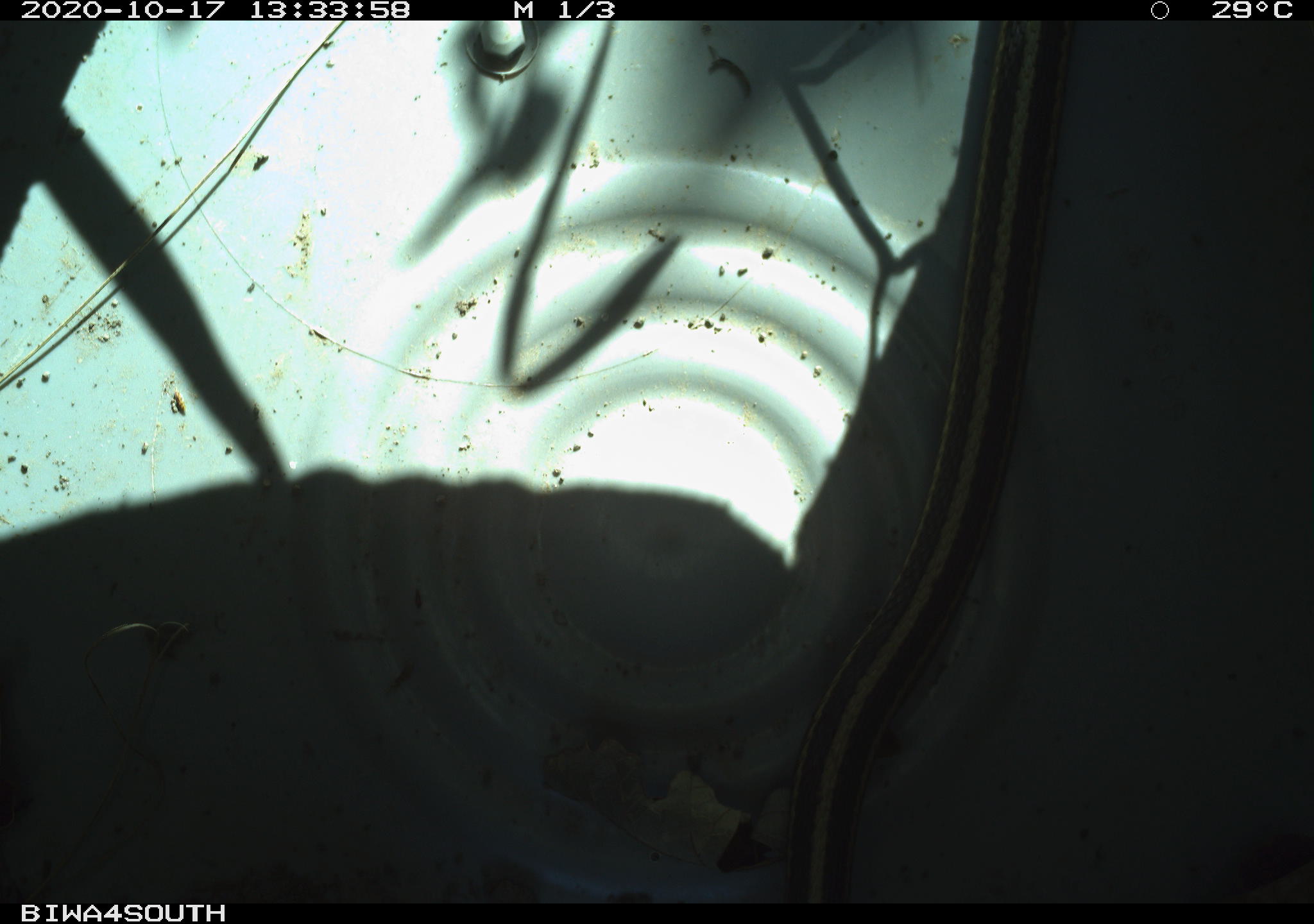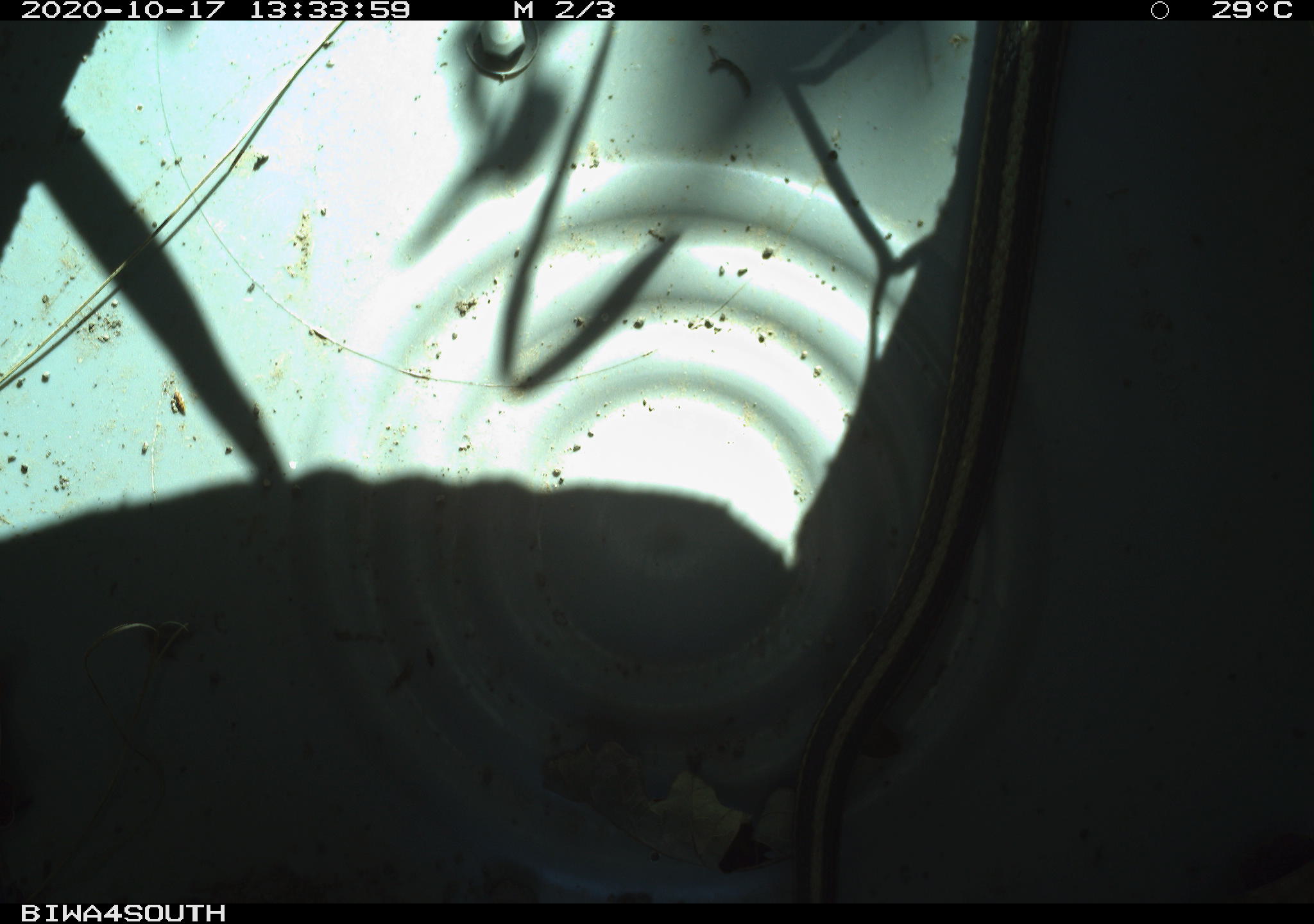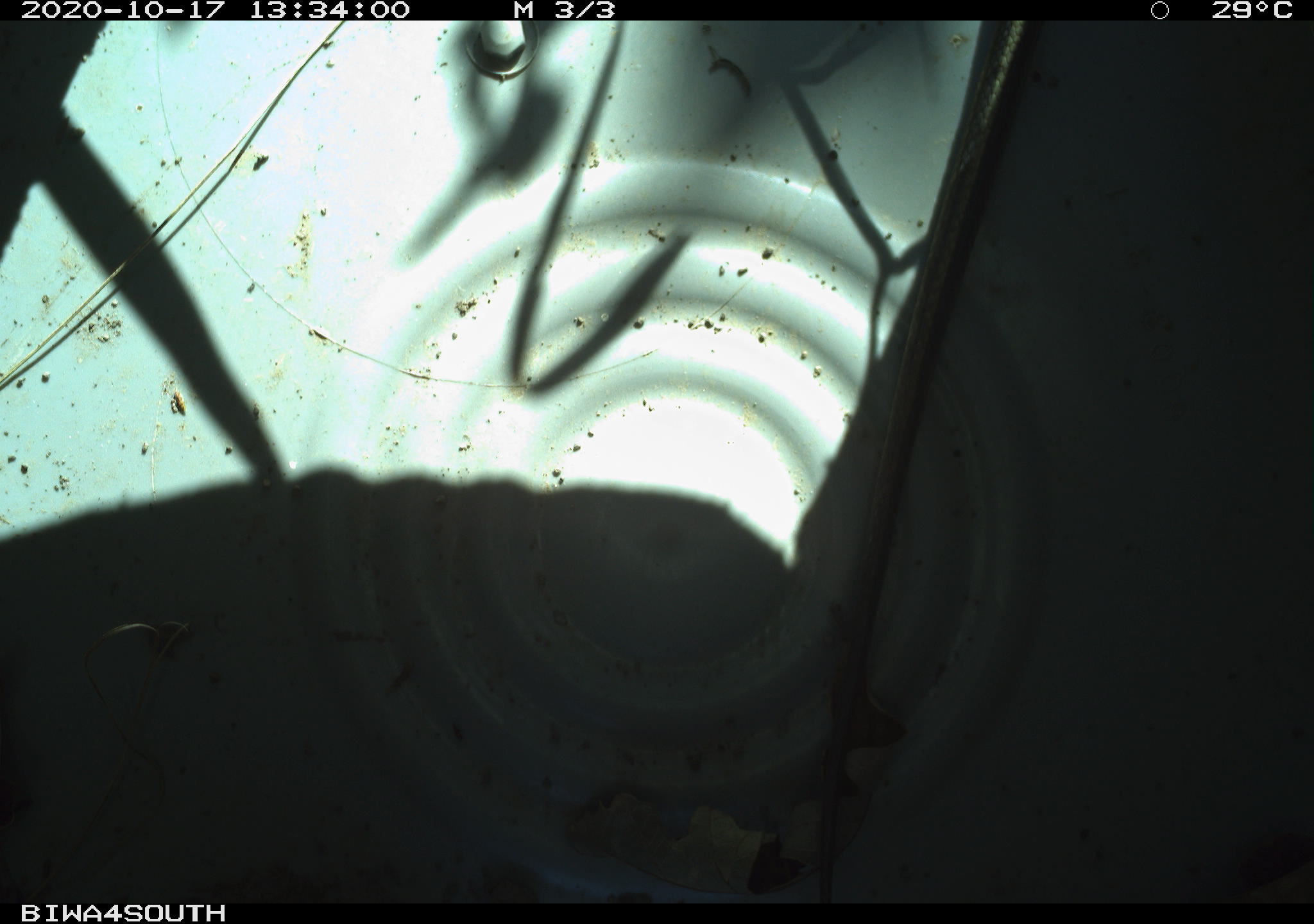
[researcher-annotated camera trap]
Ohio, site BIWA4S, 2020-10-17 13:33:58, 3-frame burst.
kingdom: Animalia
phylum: Chordata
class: Reptilia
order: Squamata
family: Colubridae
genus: Thamnophis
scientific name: Thamnophis sirtalis sirtalis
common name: eastern gartersnake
Eastern gartersnake (Thamnophis sirtalis sirtalis).